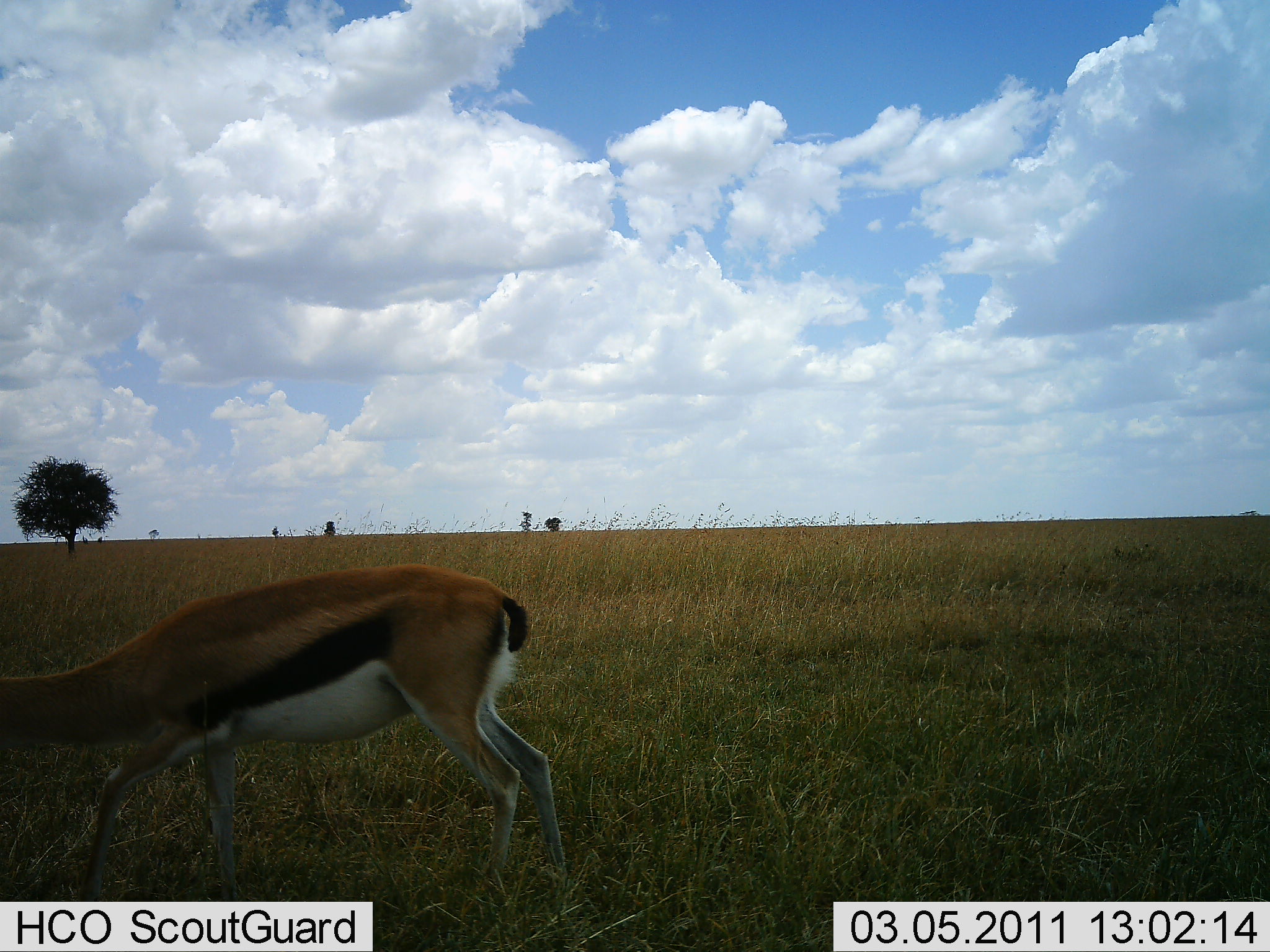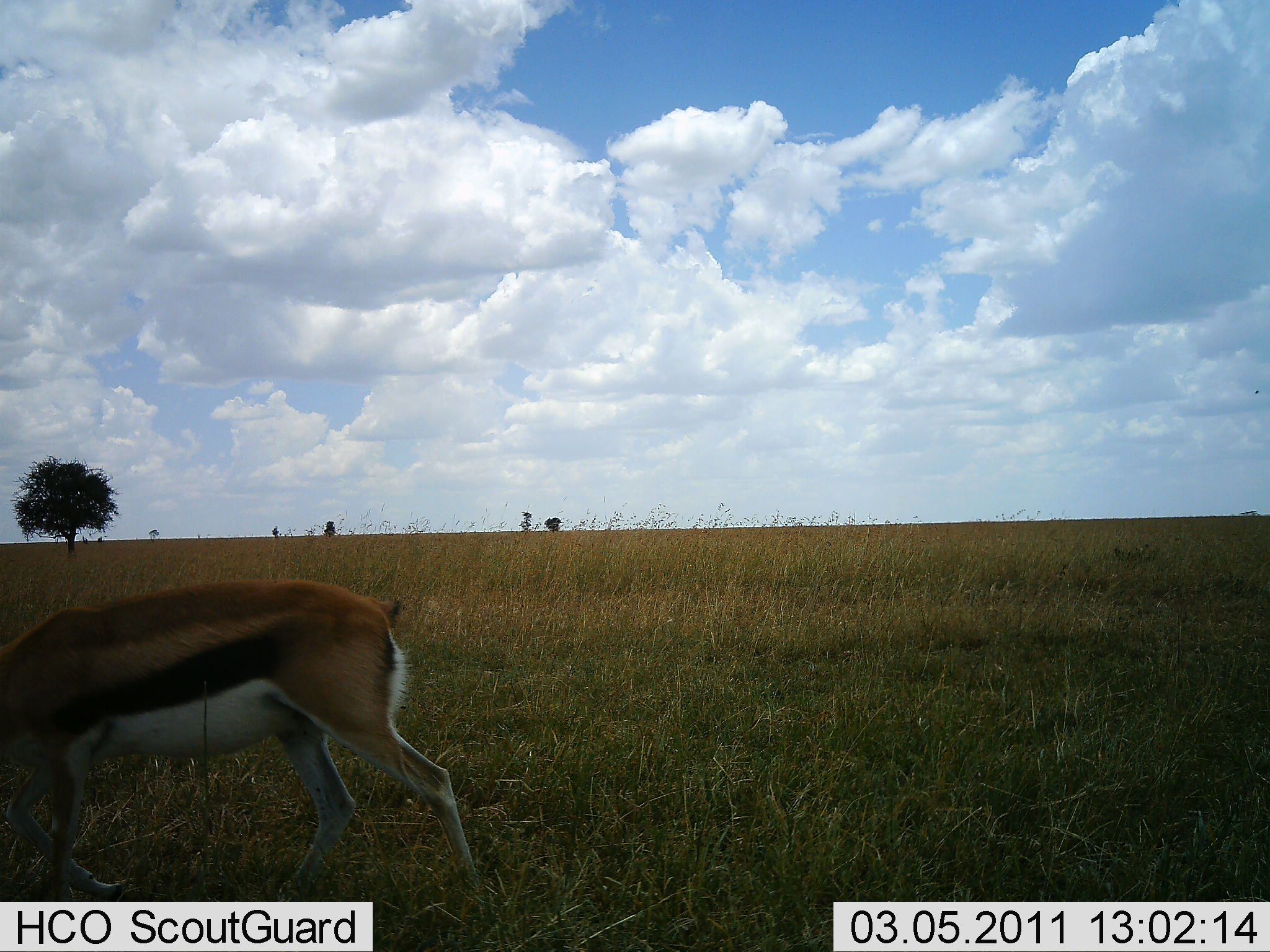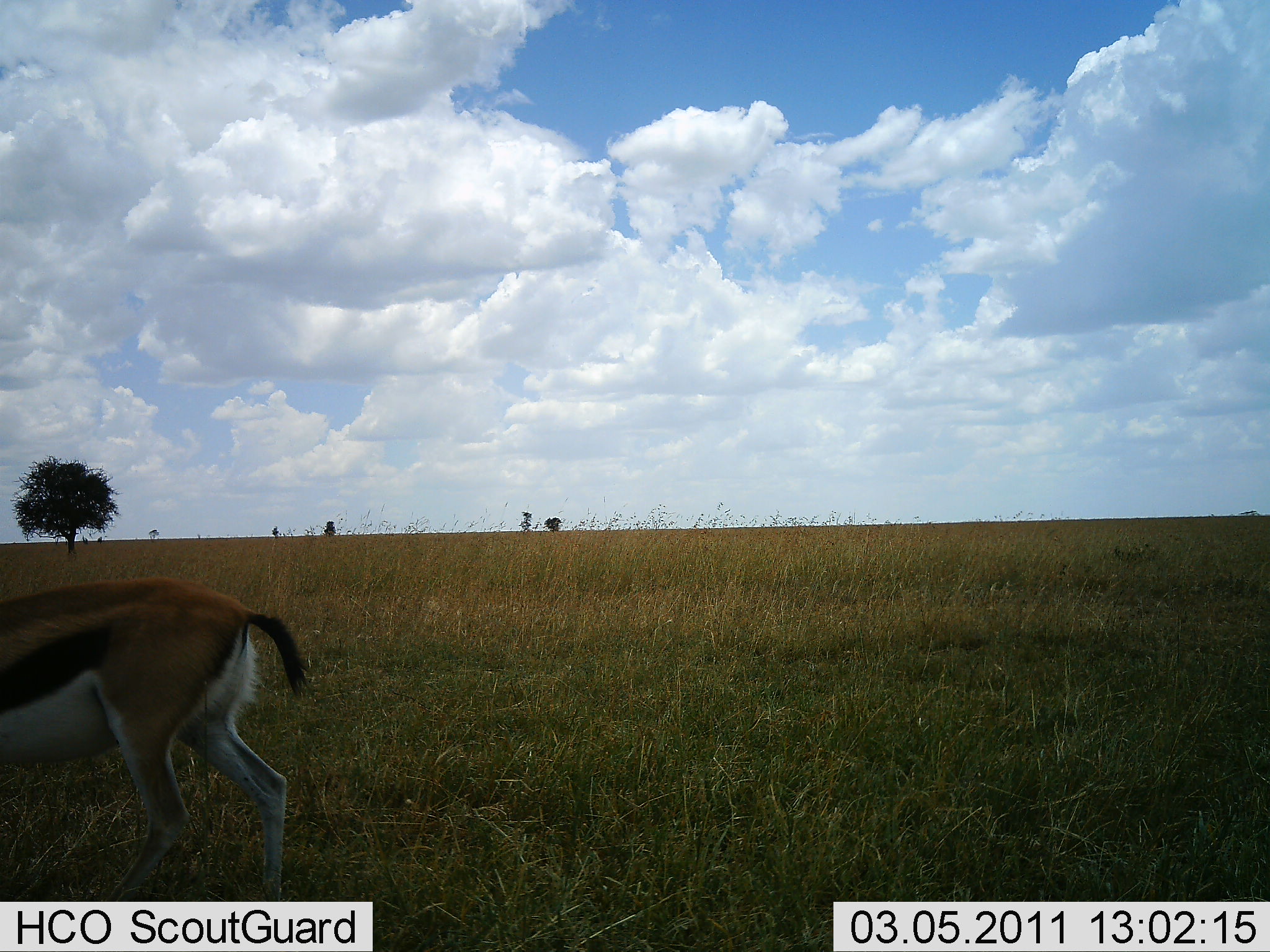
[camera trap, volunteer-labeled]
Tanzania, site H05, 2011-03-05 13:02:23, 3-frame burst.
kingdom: Animalia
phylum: Chordata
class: Mammalia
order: Artiodactyla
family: Bovidae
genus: Eudorcas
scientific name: Eudorcas thomsonii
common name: thomson's gazelle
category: gazellethomsons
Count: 1.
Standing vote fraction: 0%.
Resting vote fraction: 0%.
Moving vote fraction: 70%.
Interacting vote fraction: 0%.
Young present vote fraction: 0%.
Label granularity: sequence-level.